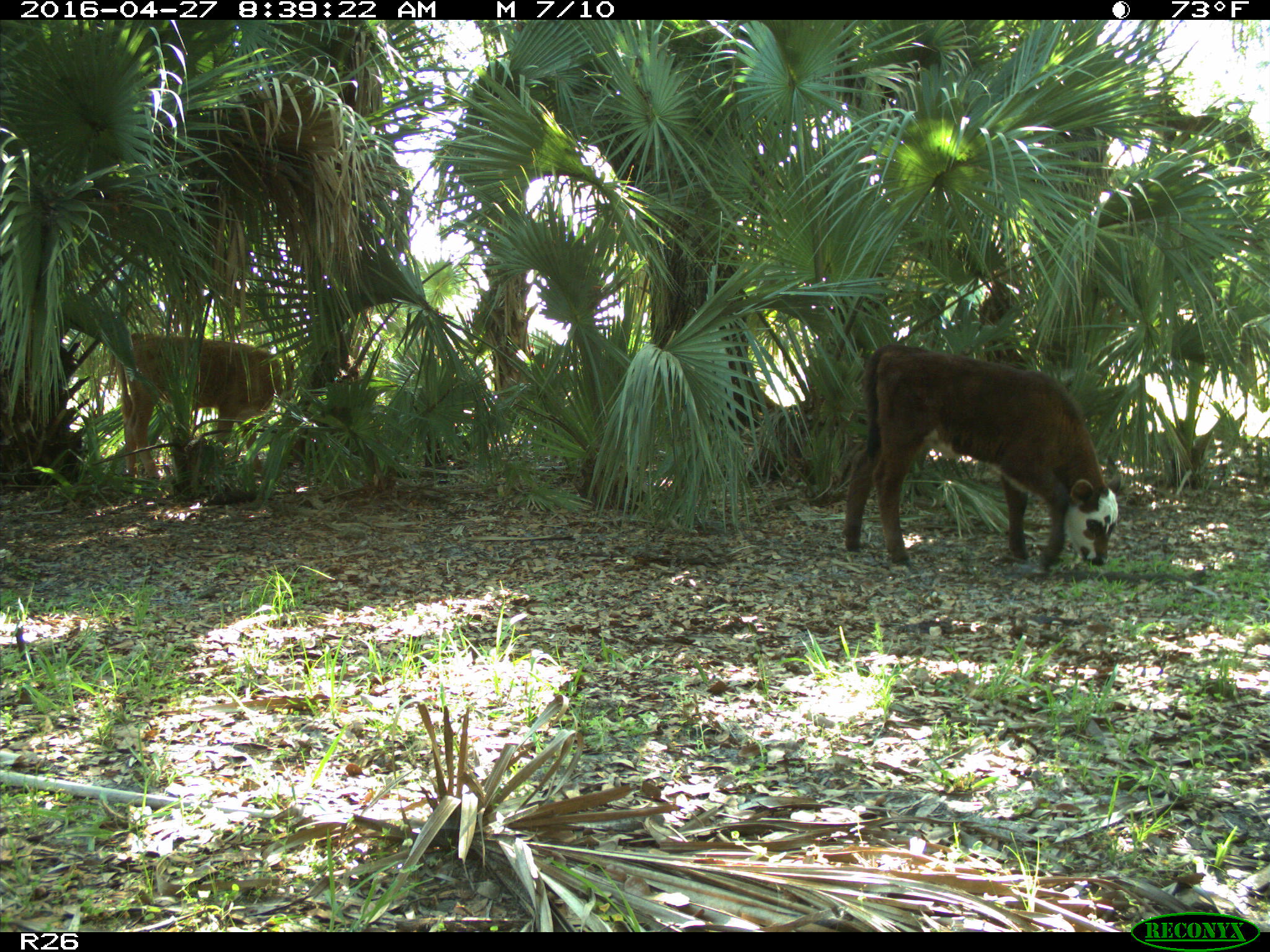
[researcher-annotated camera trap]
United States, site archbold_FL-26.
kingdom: Animalia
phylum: Chordata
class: Mammalia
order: Artiodactyla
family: Bovidae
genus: Bos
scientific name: Bos taurus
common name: domestic cow